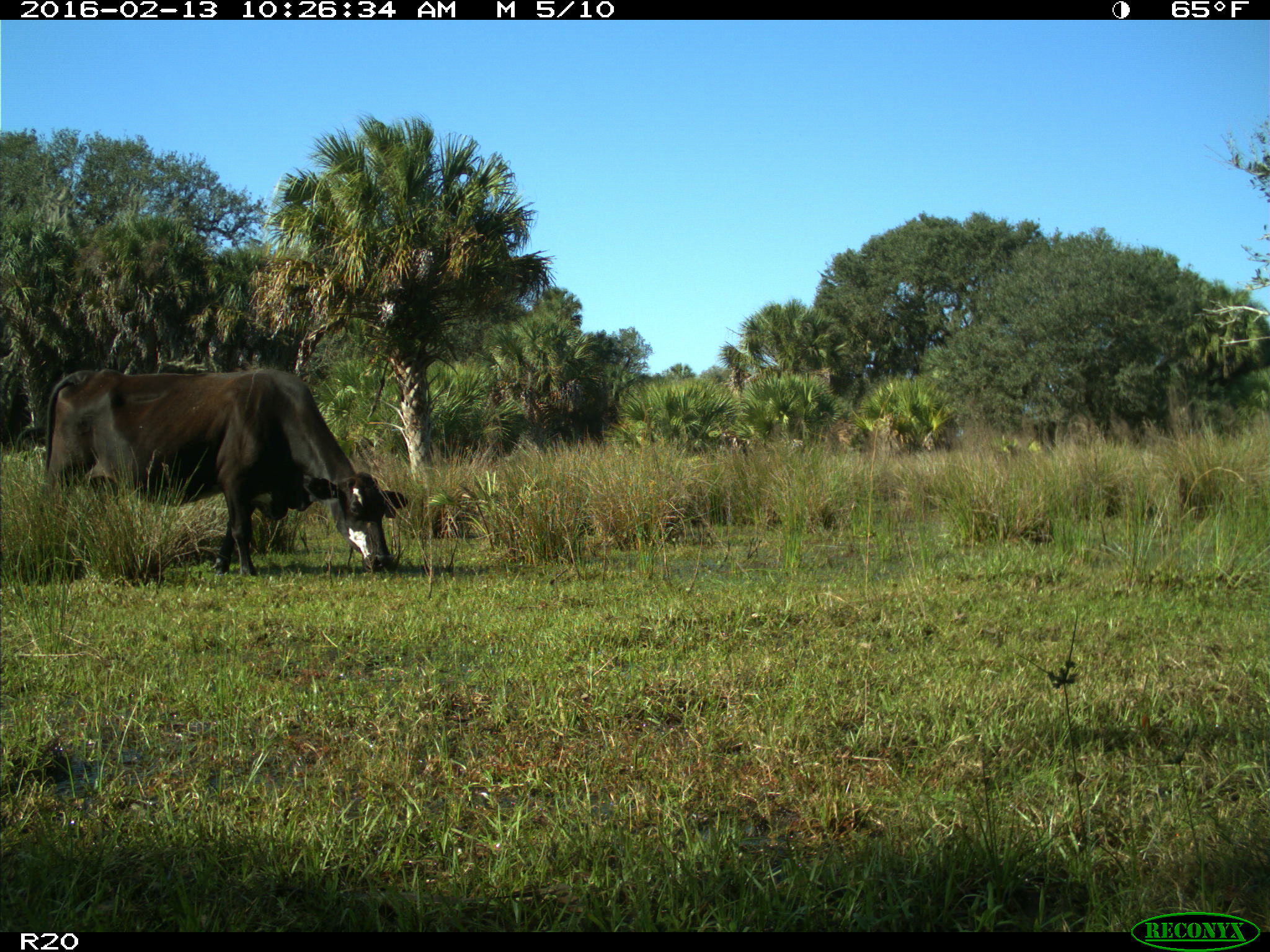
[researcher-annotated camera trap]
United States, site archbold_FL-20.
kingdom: Animalia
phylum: Chordata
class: Mammalia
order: Artiodactyla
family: Bovidae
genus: Bos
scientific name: Bos taurus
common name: domestic cow